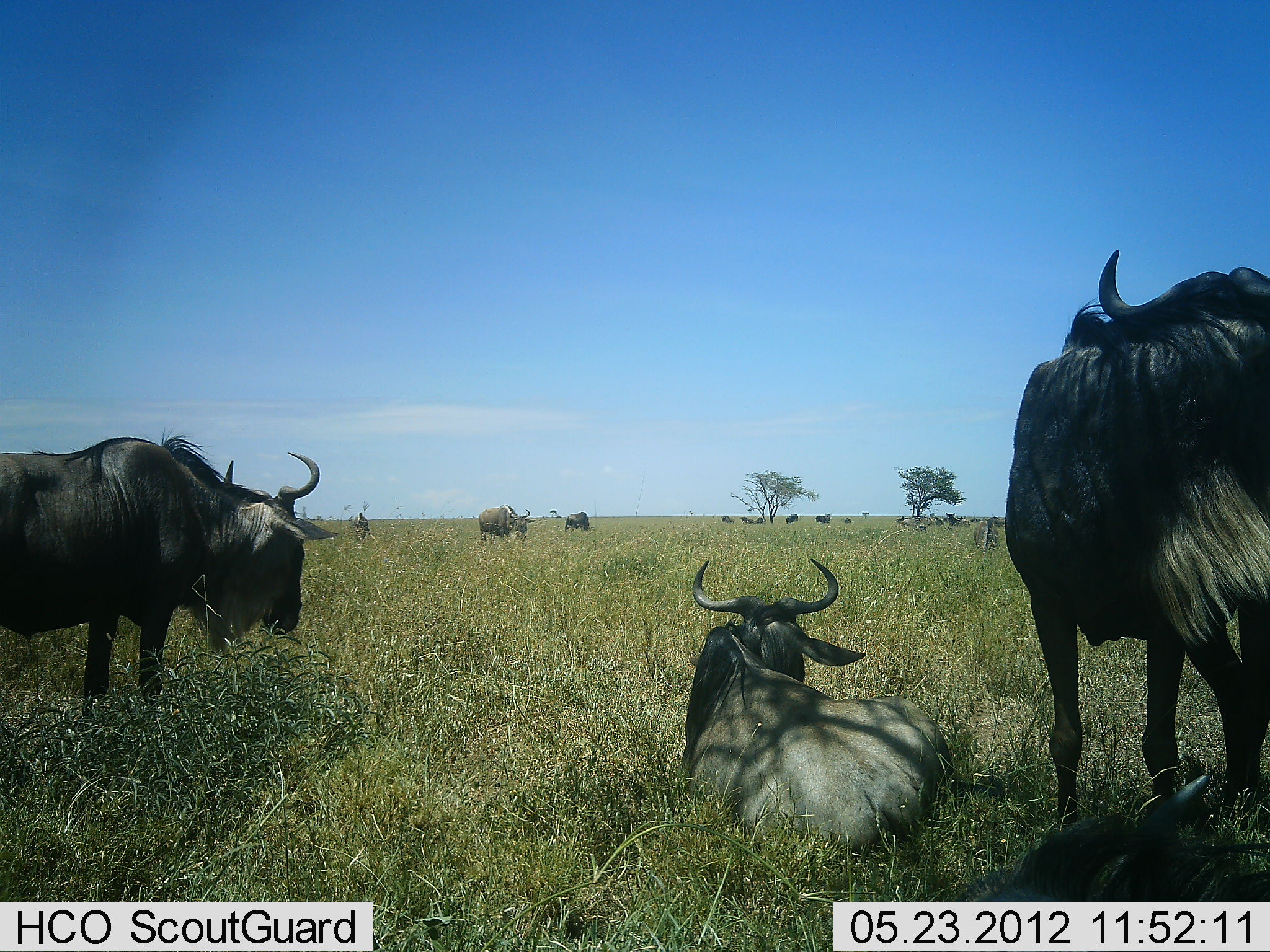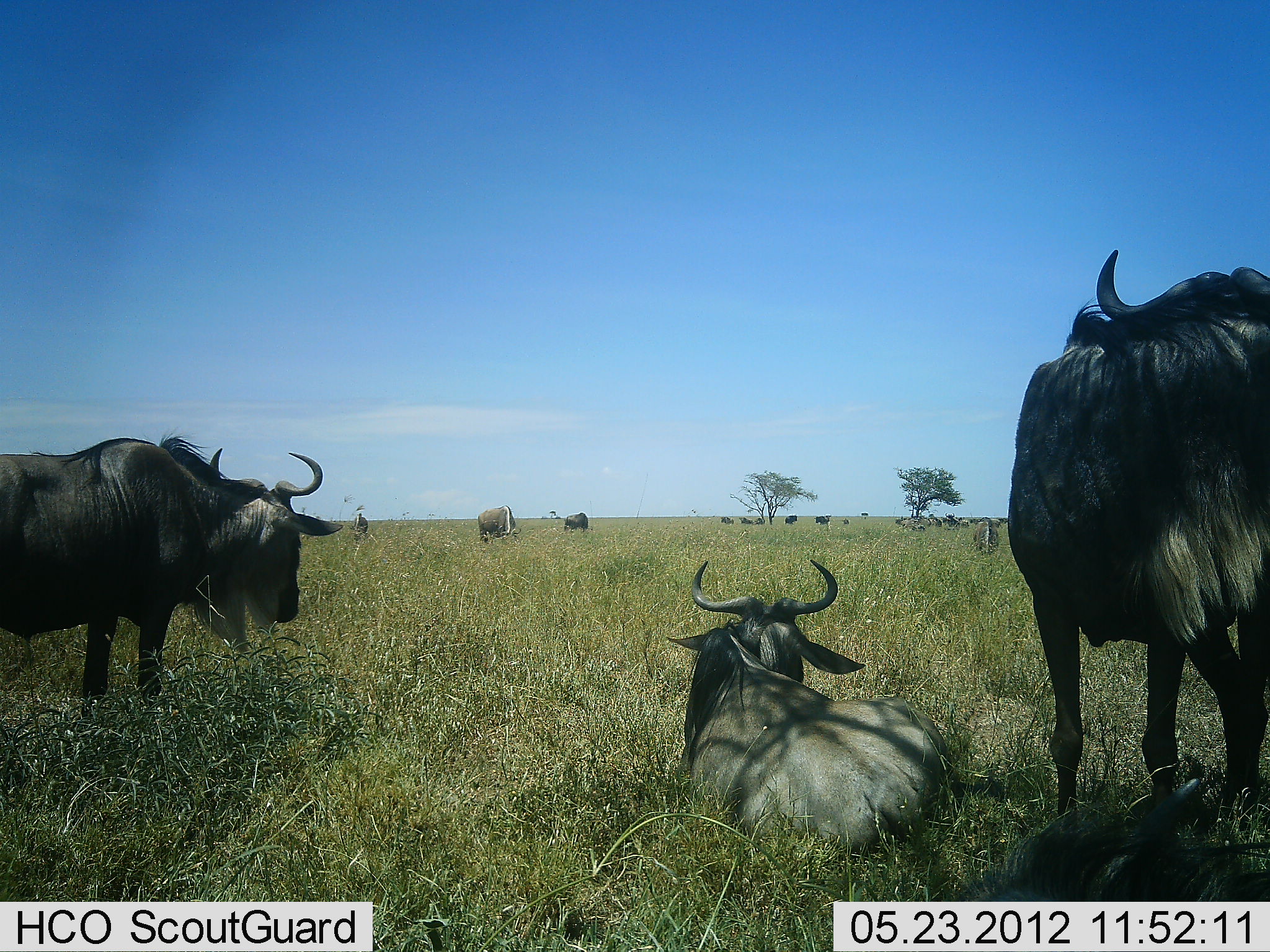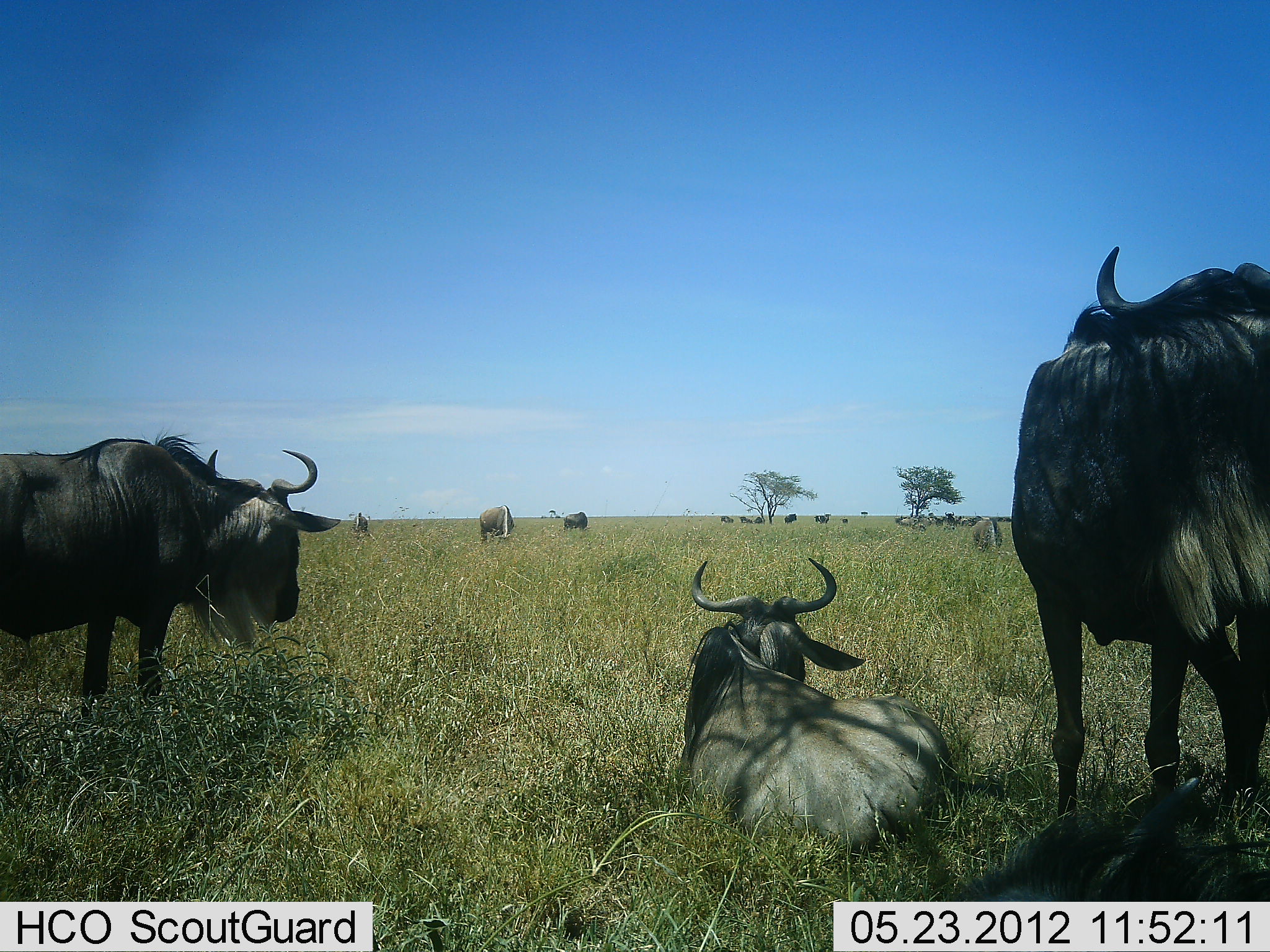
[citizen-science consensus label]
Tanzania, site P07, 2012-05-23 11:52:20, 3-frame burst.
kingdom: Animalia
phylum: Chordata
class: Mammalia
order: Artiodactyla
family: Bovidae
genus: Connochaetes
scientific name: Connochaetes taurinus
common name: blue wildebeest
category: wildebeest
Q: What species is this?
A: Wildebeest (blue wildebeest) (Connochaetes taurinus).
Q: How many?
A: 11-50.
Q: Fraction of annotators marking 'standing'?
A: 86%.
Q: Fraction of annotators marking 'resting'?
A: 94%.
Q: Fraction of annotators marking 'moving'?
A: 0%.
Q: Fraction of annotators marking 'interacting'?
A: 3%.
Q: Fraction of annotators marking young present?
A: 3%.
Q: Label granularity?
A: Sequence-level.